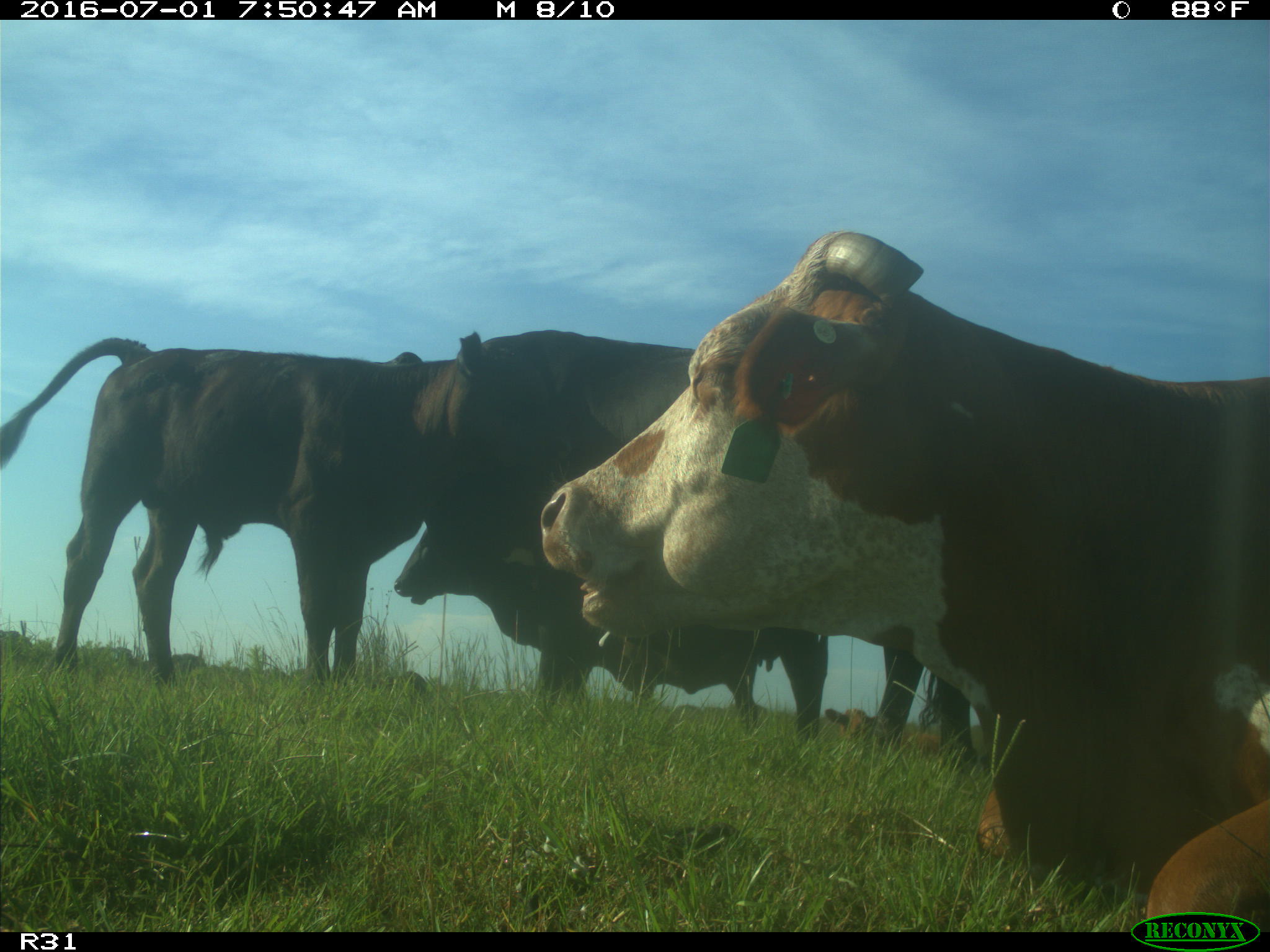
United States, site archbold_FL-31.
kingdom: Animalia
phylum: Chordata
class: Mammalia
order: Artiodactyla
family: Bovidae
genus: Bos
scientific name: Bos taurus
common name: domestic cow